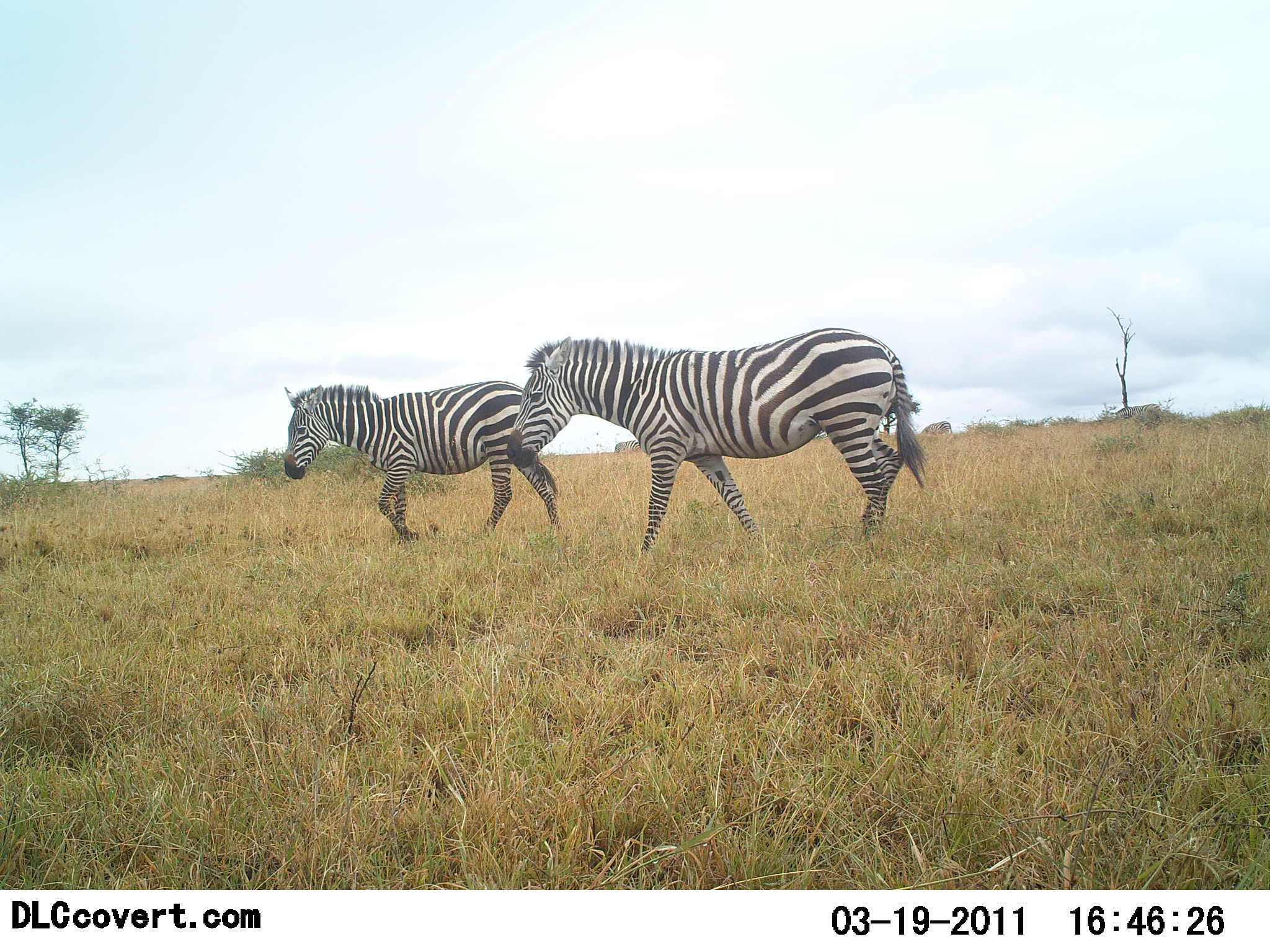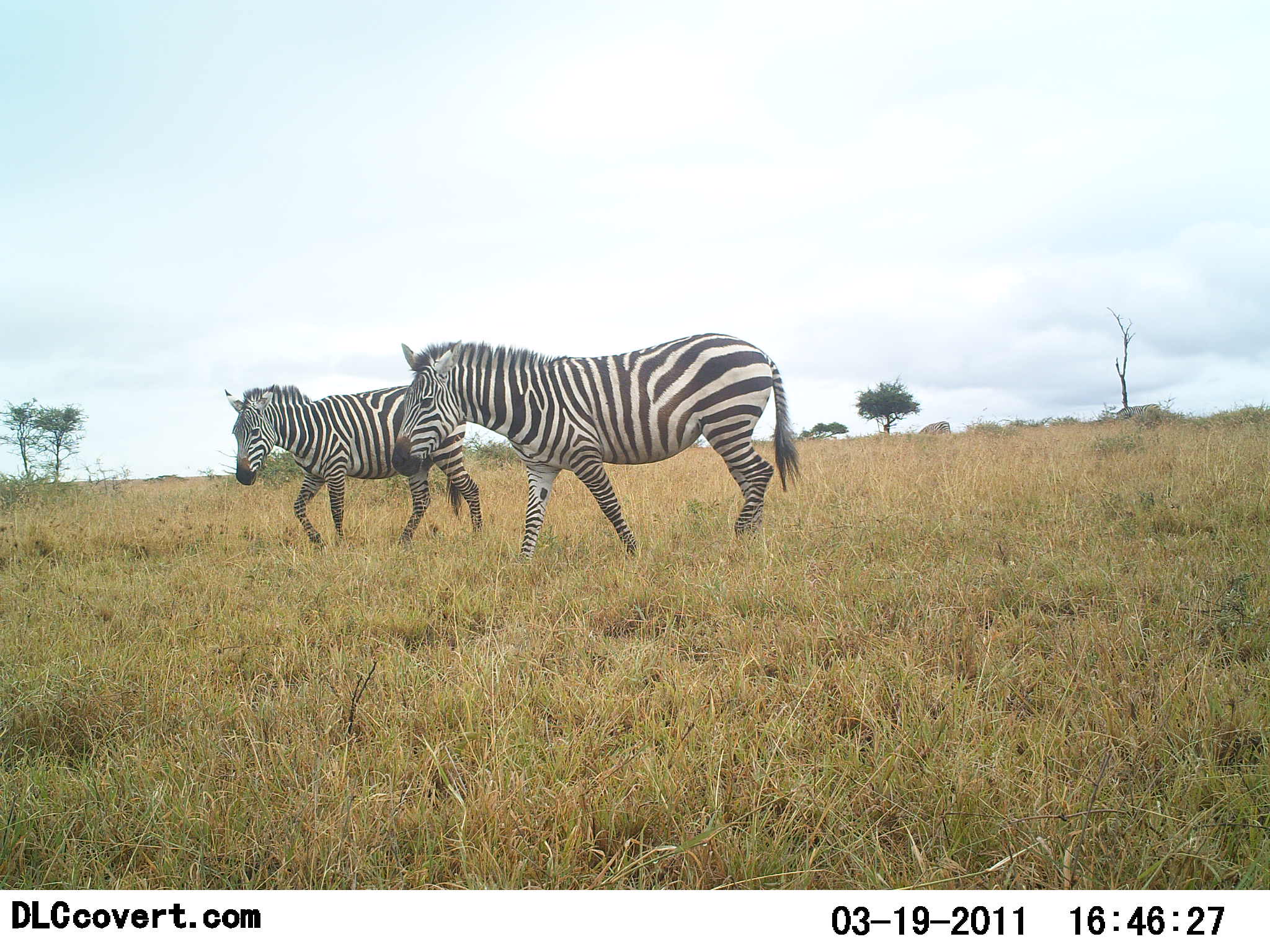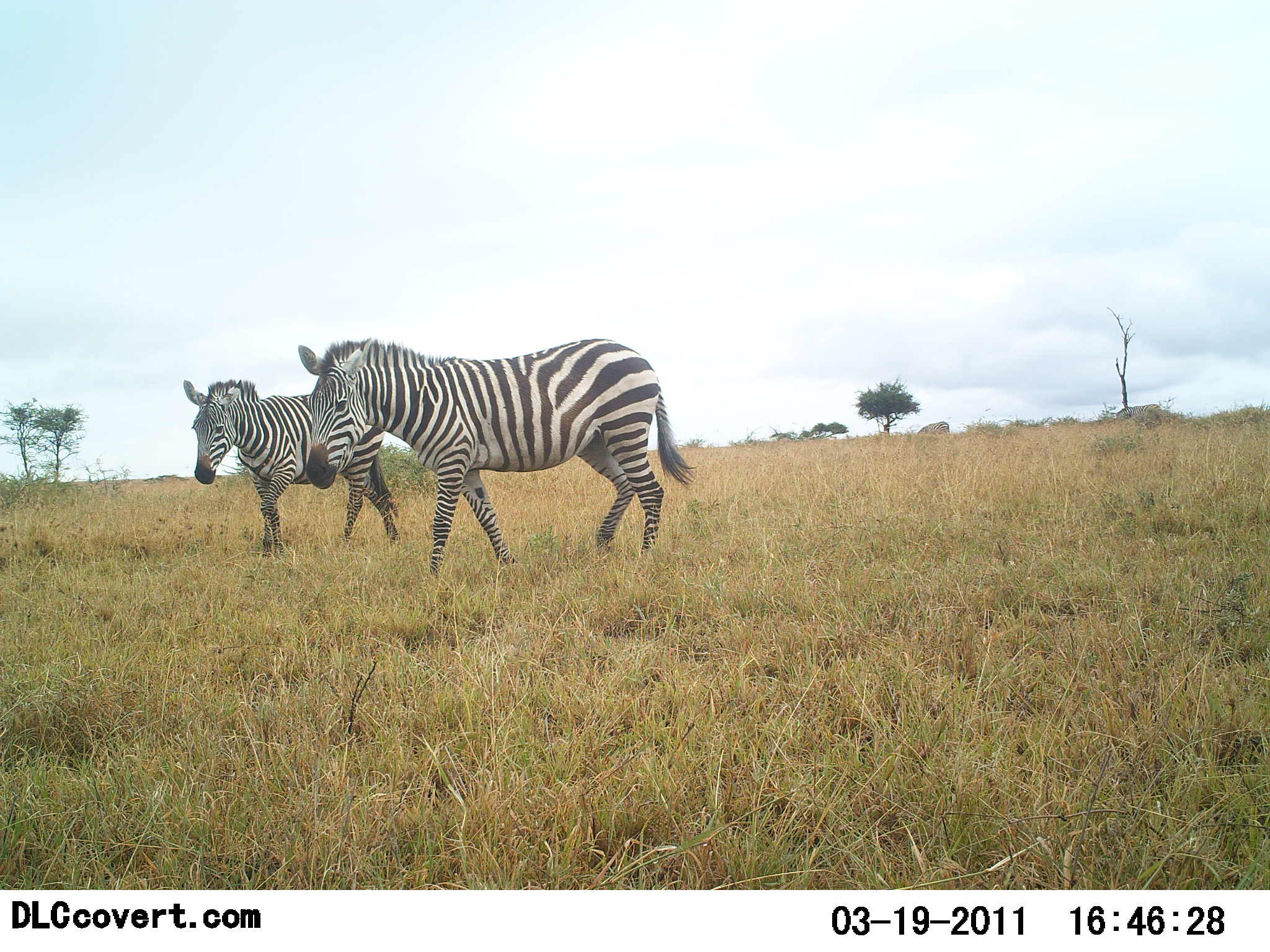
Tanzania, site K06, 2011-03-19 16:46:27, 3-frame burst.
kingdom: Animalia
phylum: Chordata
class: Mammalia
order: Perissodactyla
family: Equidae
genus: Equus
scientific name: Equus quagga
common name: plains zebra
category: zebra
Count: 2.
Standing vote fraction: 0%.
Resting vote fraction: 0%.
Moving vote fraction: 100%.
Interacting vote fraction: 0%.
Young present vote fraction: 0%.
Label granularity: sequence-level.